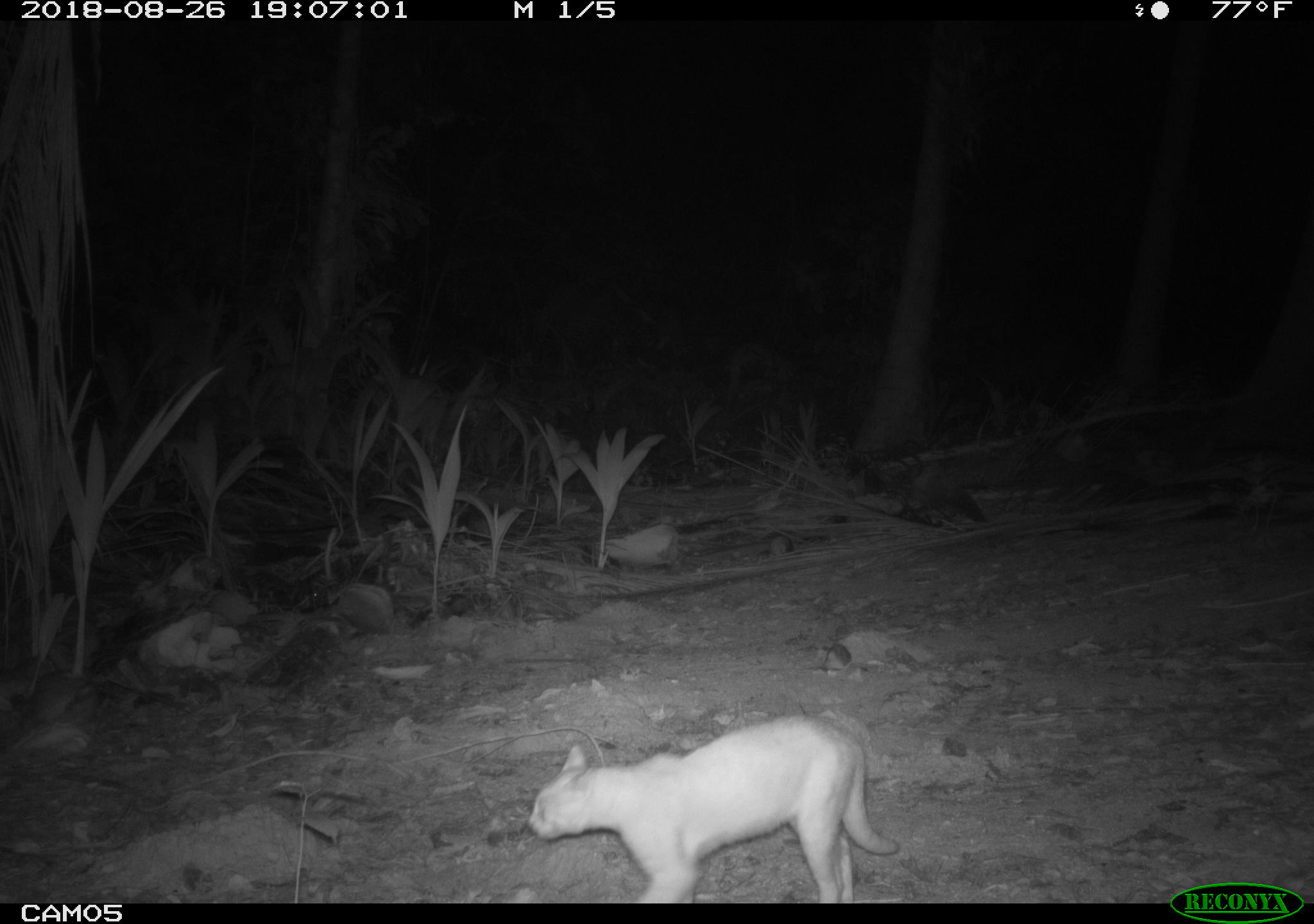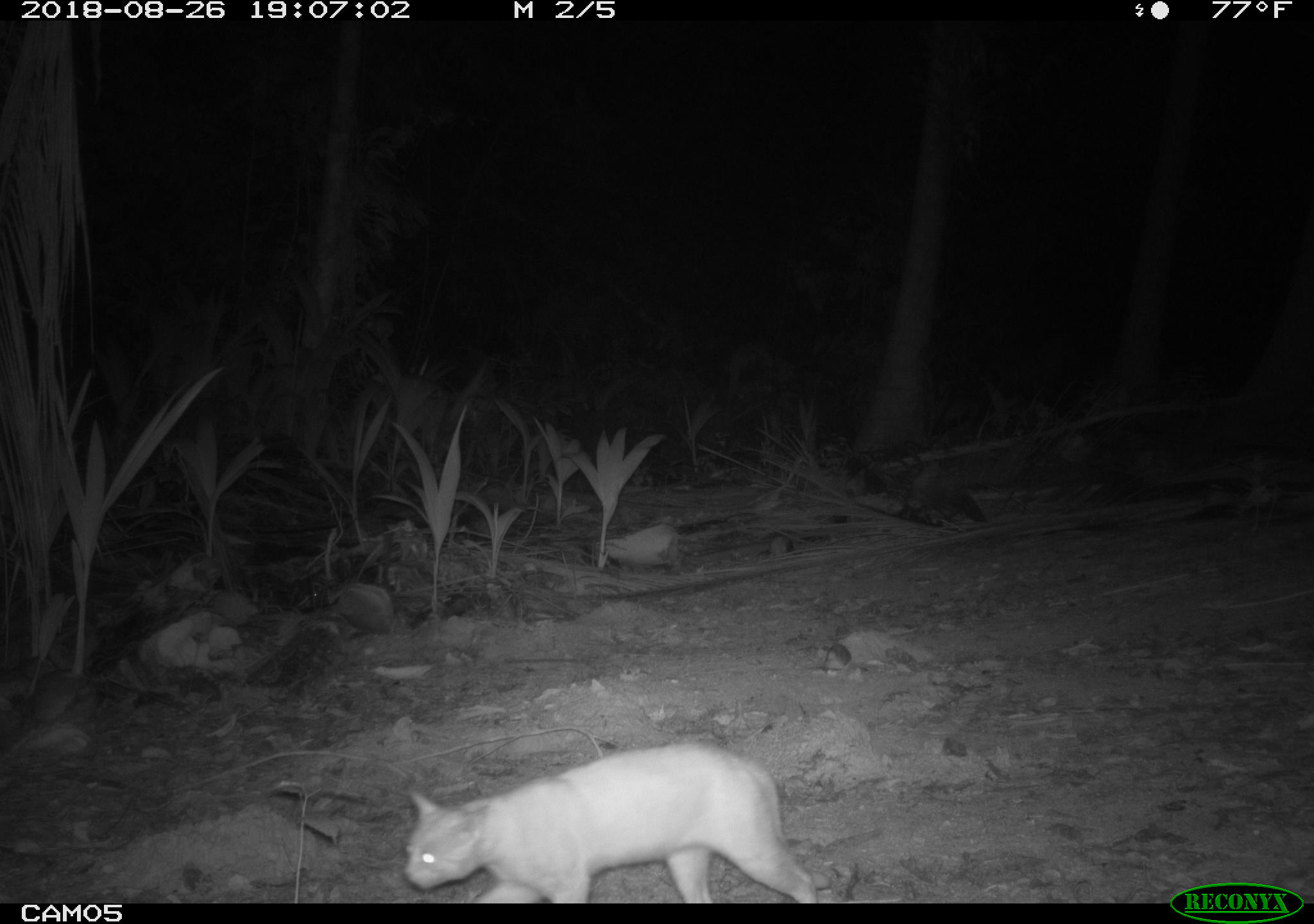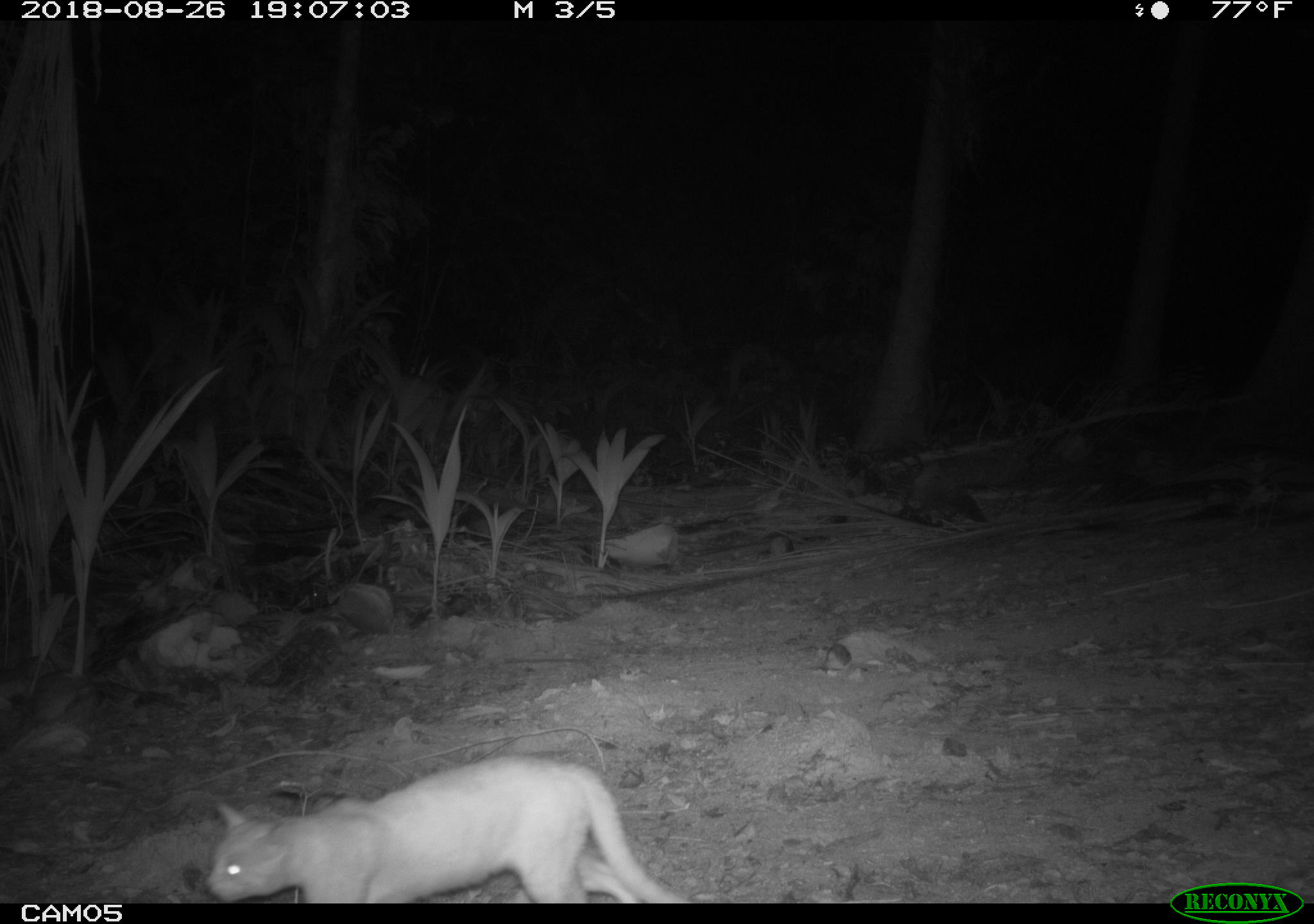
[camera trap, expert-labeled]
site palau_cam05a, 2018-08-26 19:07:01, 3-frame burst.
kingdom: Animalia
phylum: Chordata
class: Mammalia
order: Carnivora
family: Felidae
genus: Felis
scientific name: Felis catus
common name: cat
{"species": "cat (Felis catus)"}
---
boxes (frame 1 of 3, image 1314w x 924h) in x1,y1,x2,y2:
cat: 520,715,900,901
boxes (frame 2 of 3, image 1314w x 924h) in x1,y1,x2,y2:
cat: 397,740,823,904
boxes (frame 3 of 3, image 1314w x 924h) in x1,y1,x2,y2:
cat: 198,754,684,903